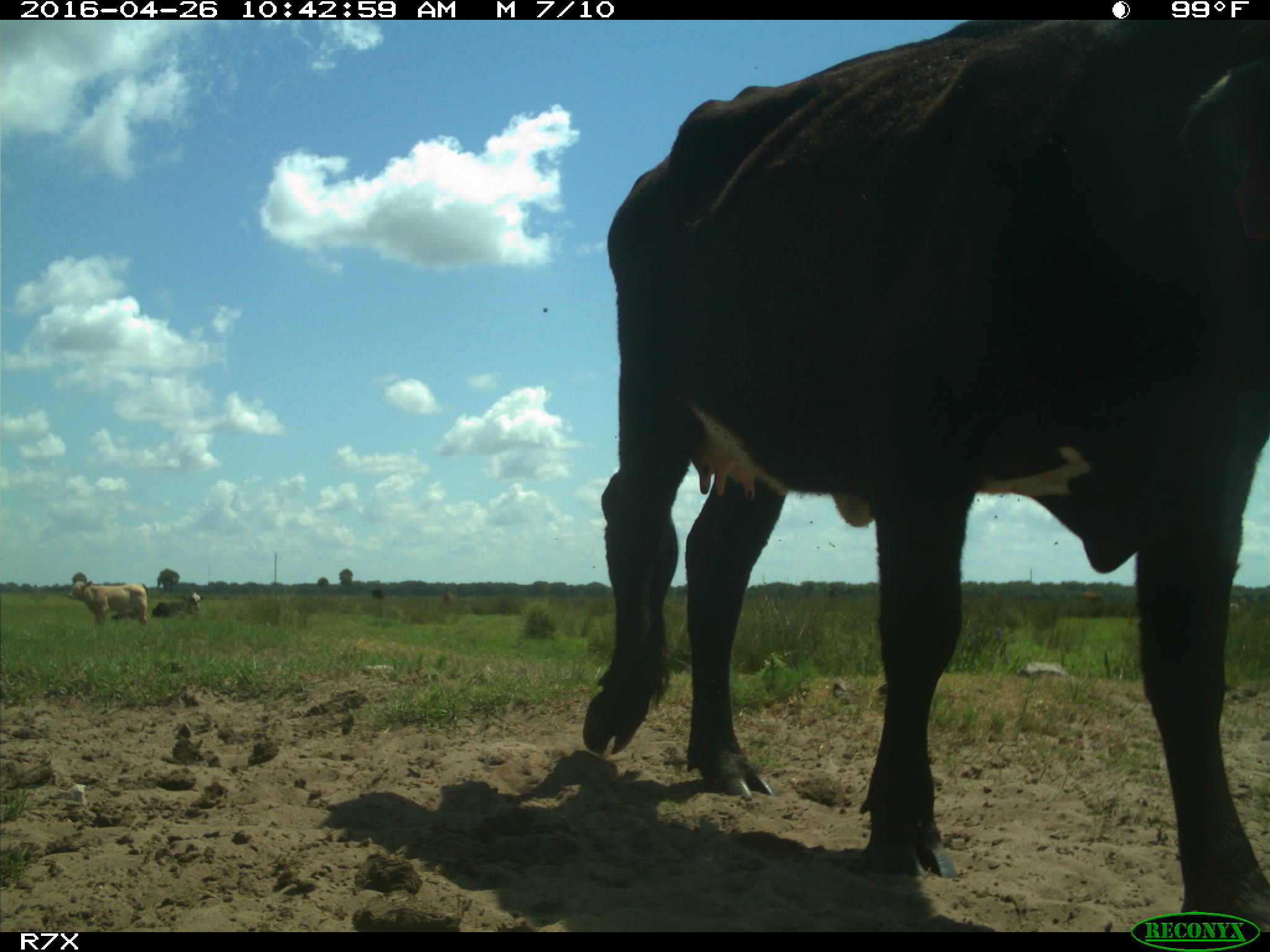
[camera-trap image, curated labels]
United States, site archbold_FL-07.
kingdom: Animalia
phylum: Chordata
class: Mammalia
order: Artiodactyla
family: Bovidae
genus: Bos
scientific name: Bos taurus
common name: domestic cow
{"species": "Bos taurus (domestic cow)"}